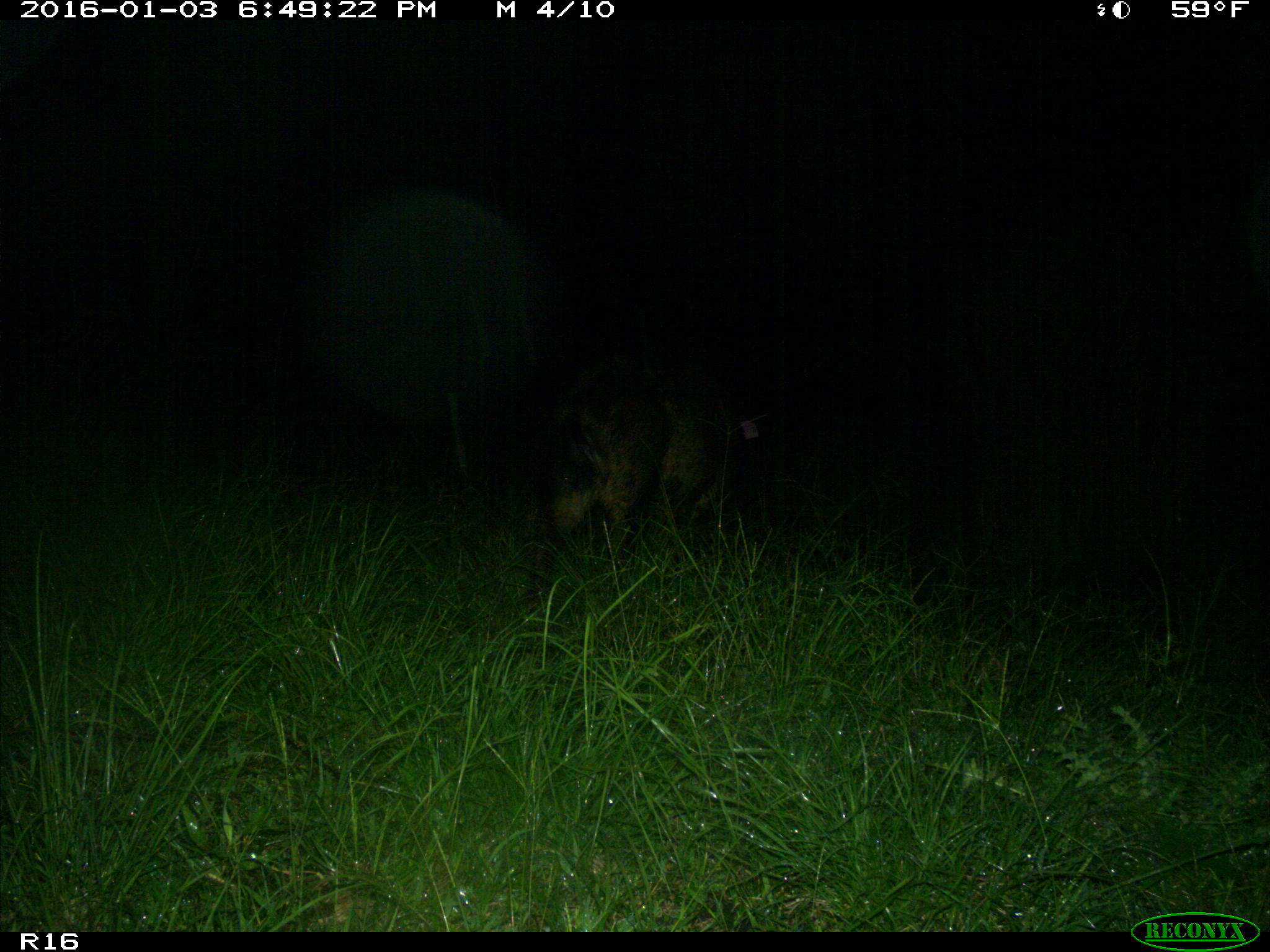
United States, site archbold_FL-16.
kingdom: Animalia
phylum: Chordata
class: Mammalia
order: Artiodactyla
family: Suidae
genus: Sus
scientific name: Sus scrofa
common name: wild boar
Sus scrofa (wild boar).